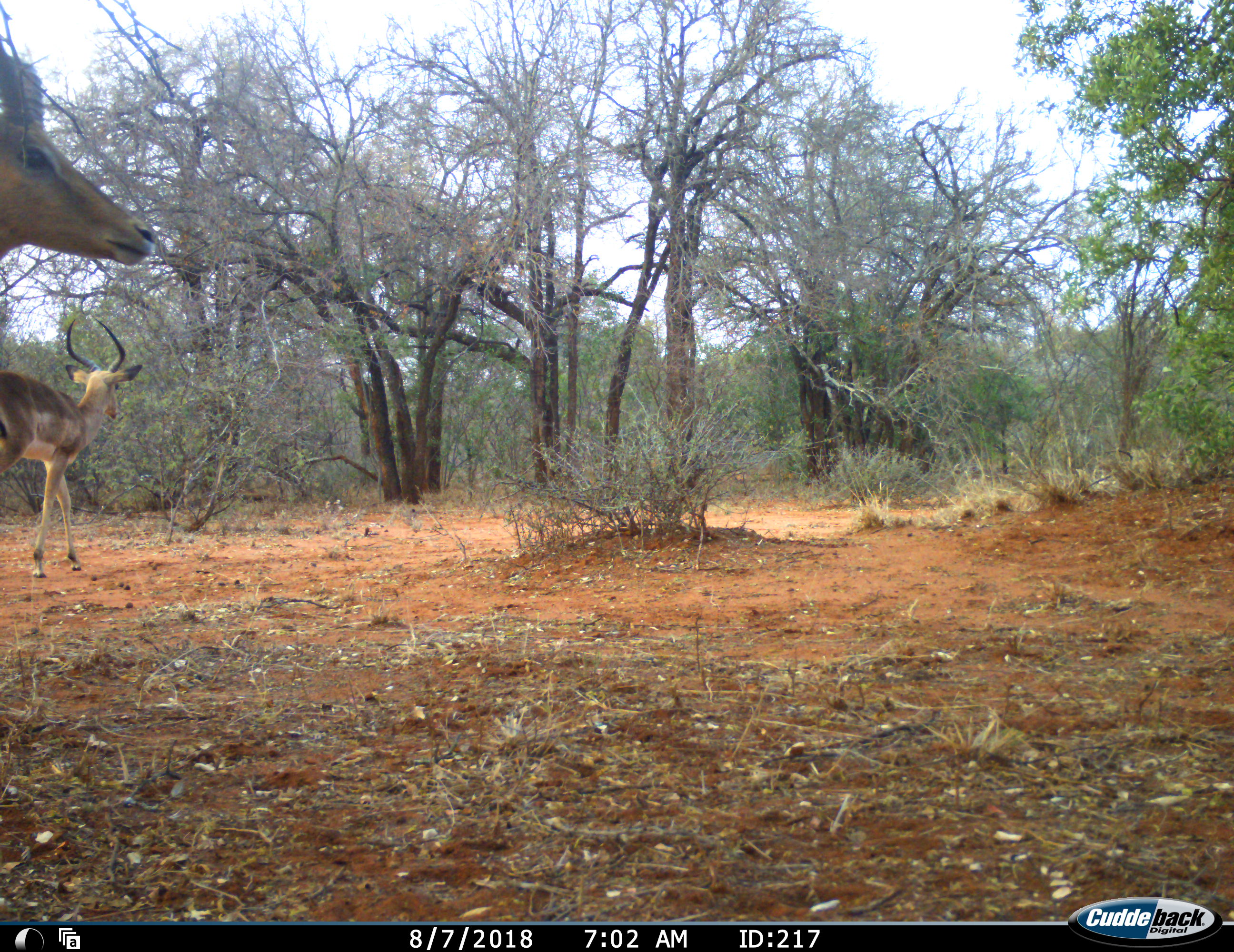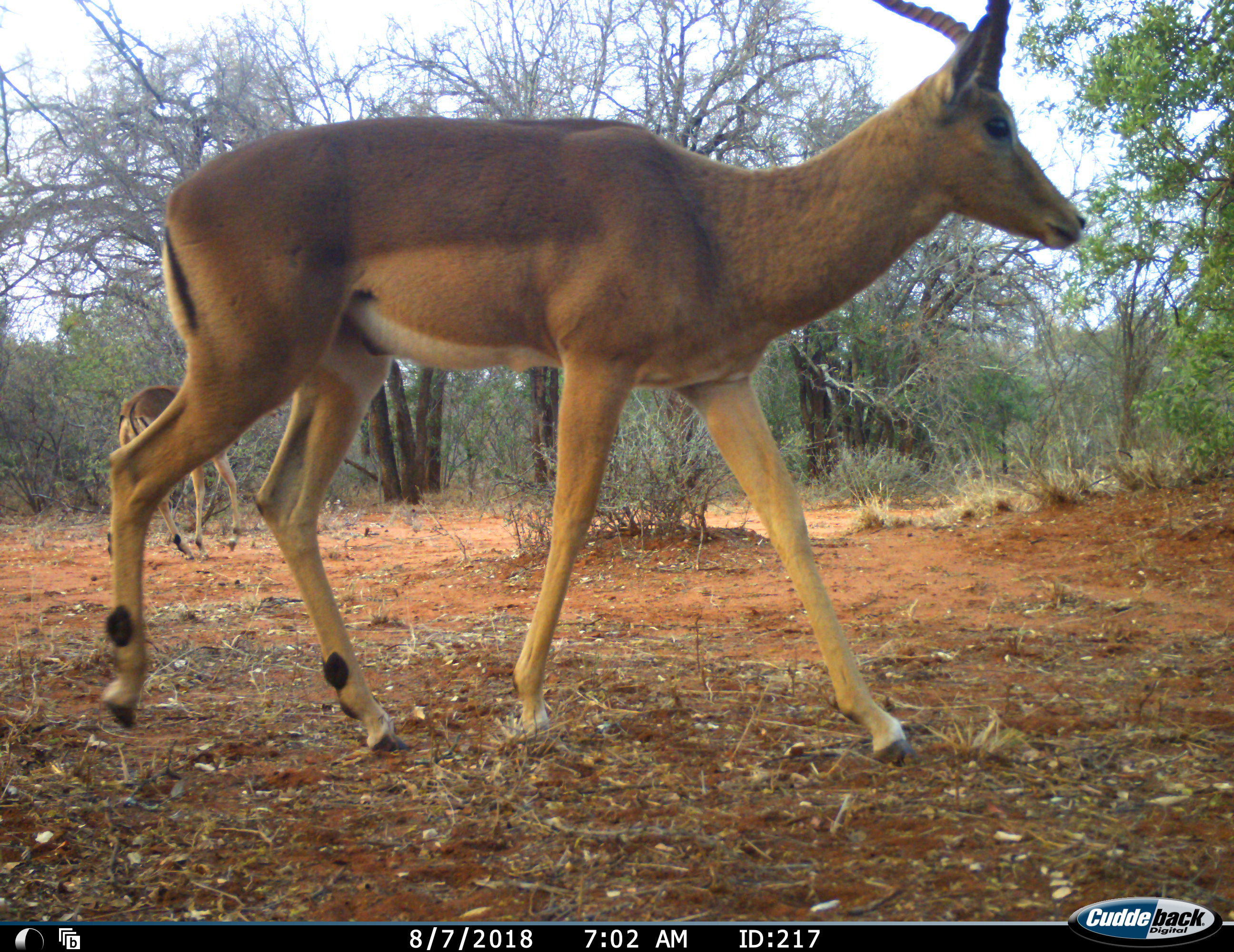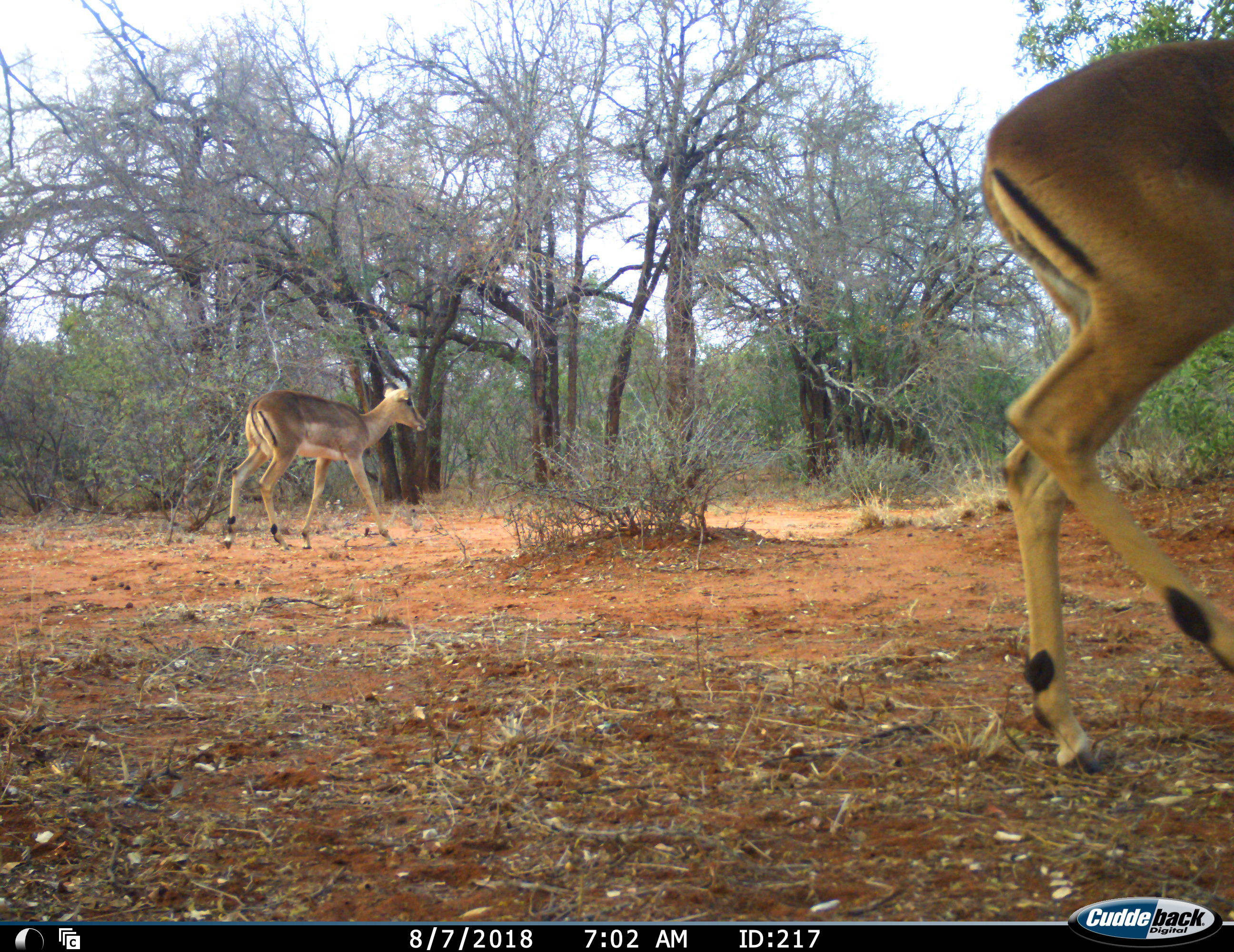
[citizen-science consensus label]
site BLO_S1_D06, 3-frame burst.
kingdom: Animalia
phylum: Chordata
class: Mammalia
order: Artiodactyla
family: Bovidae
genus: Aepyceros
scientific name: Aepyceros melampus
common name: impala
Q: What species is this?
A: Impala (Aepyceros melampus).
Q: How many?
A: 2.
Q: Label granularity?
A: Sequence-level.